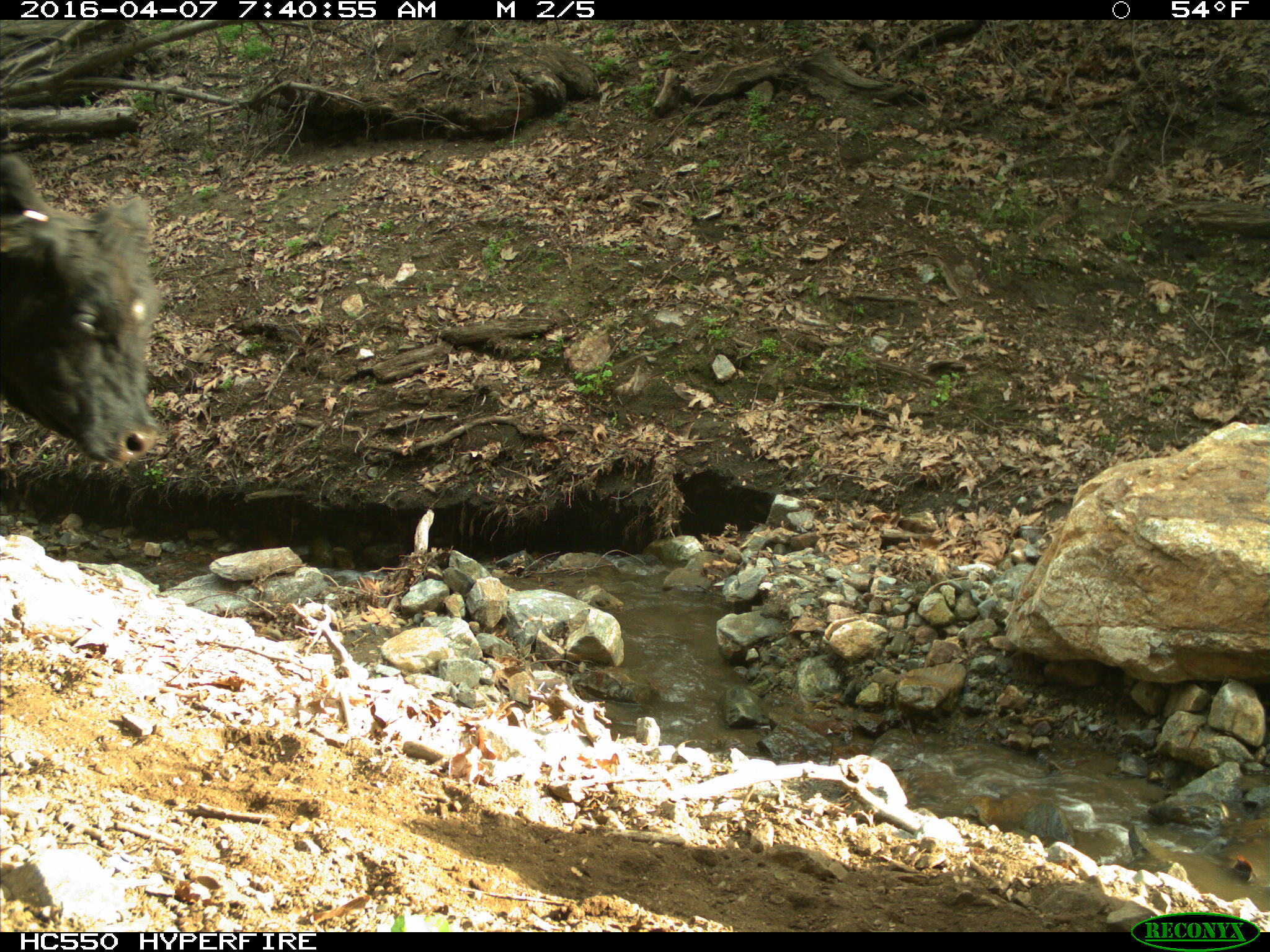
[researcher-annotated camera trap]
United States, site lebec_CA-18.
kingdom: Animalia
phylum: Chordata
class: Mammalia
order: Artiodactyla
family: Bovidae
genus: Bos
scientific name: Bos taurus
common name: domestic cow